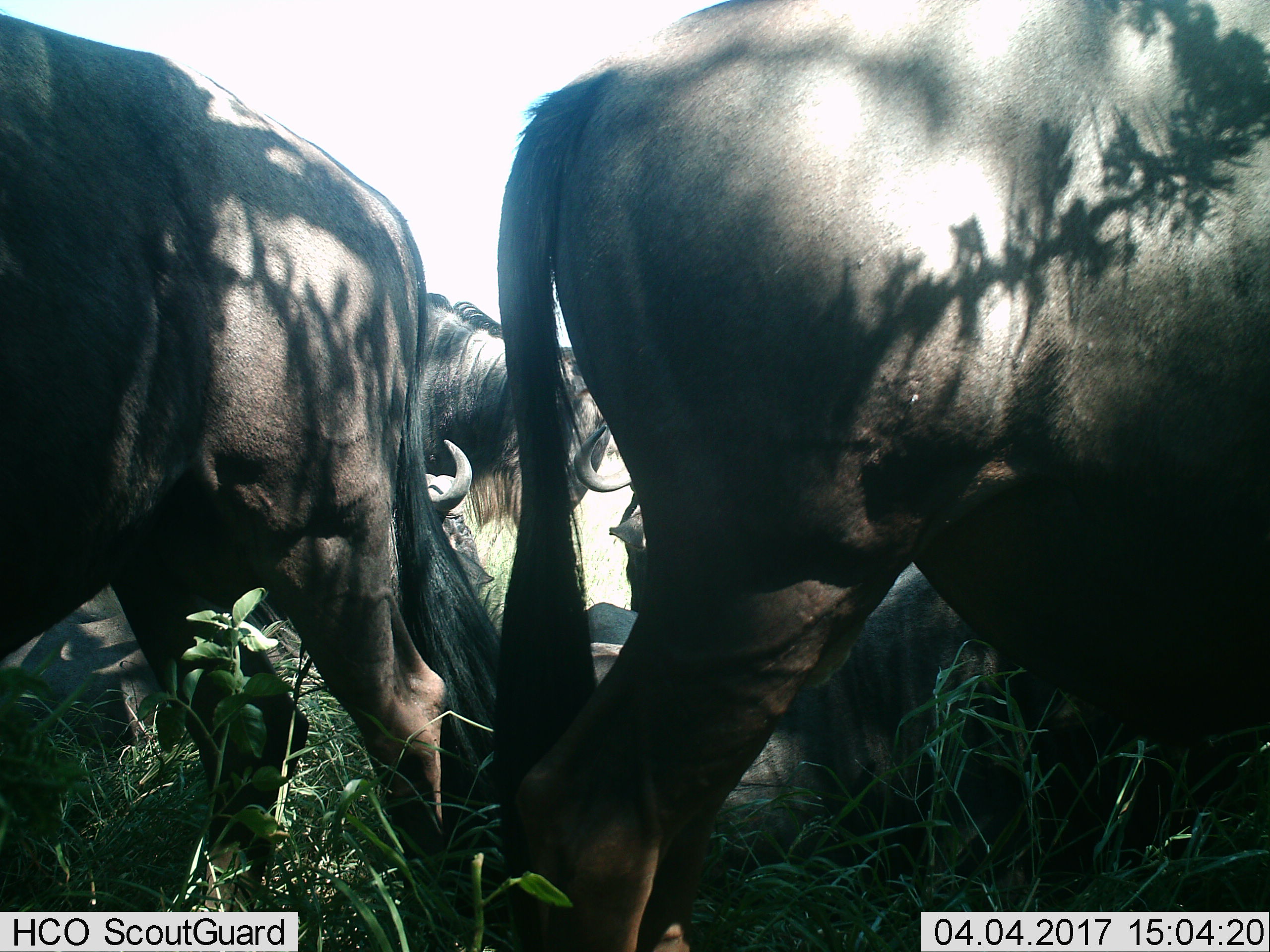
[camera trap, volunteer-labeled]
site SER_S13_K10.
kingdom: Animalia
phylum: Chordata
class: Mammalia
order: Artiodactyla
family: Bovidae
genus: Connochaetes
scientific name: Connochaetes taurinus taurinus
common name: blue wildebeest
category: wildebeestblue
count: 5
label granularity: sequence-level